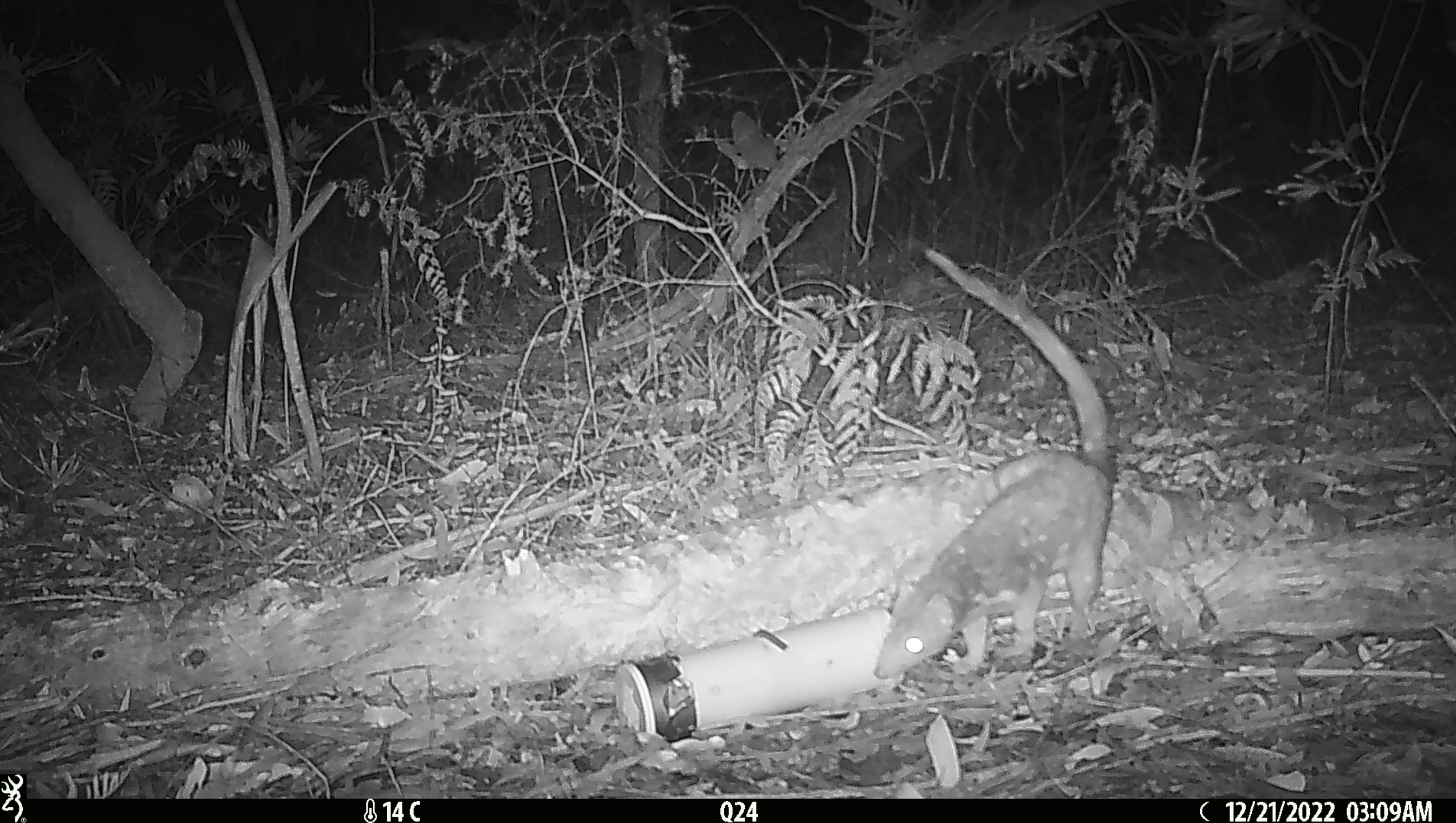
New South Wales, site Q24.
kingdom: Animalia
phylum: Chordata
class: Mammalia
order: Dasyuromorphia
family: Dasyuridae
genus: Dasyurus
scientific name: Dasyurus maculatus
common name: spotted-tailed quoll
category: quoll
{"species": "quoll (spotted-tailed quoll) (Dasyurus maculatus)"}